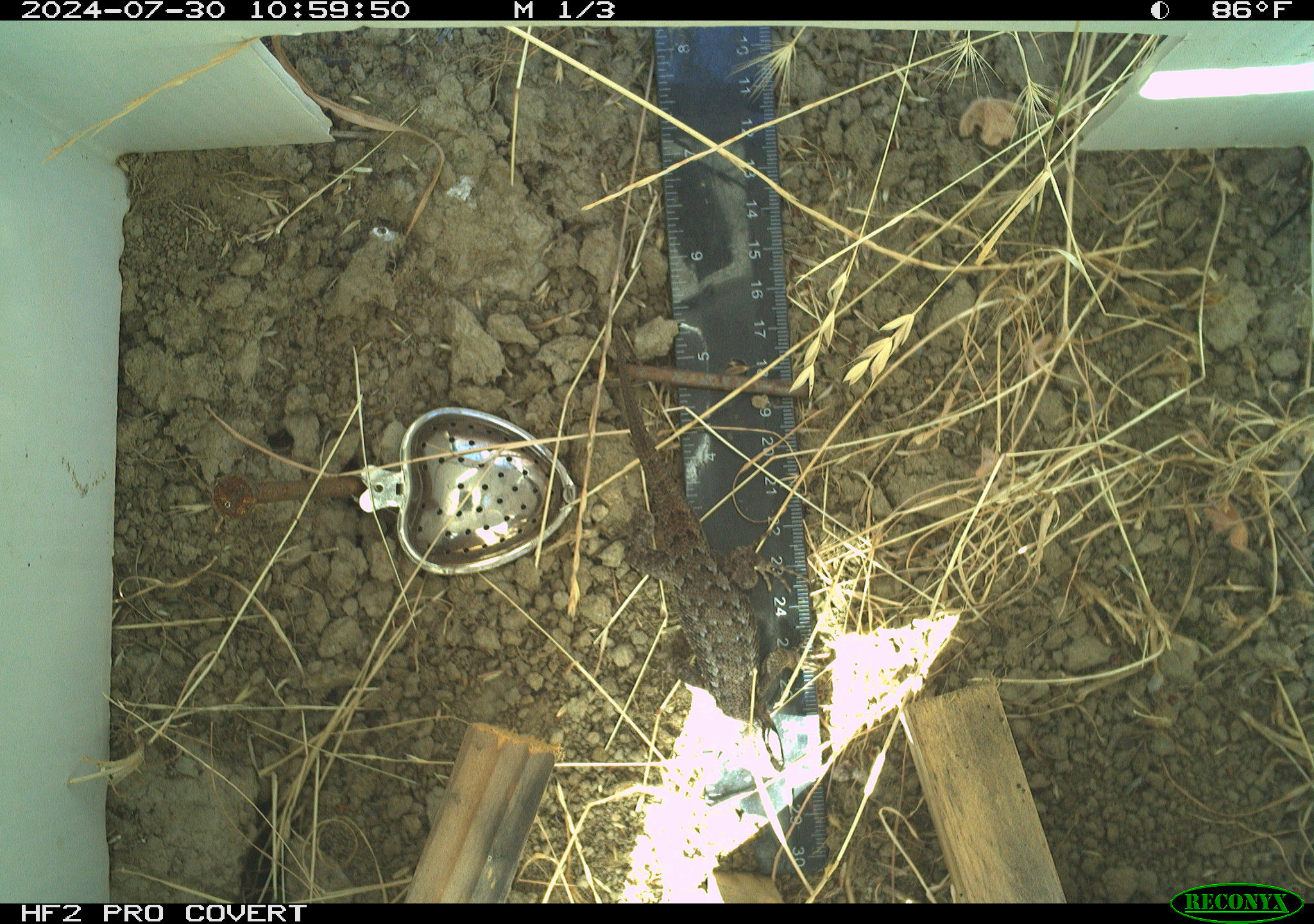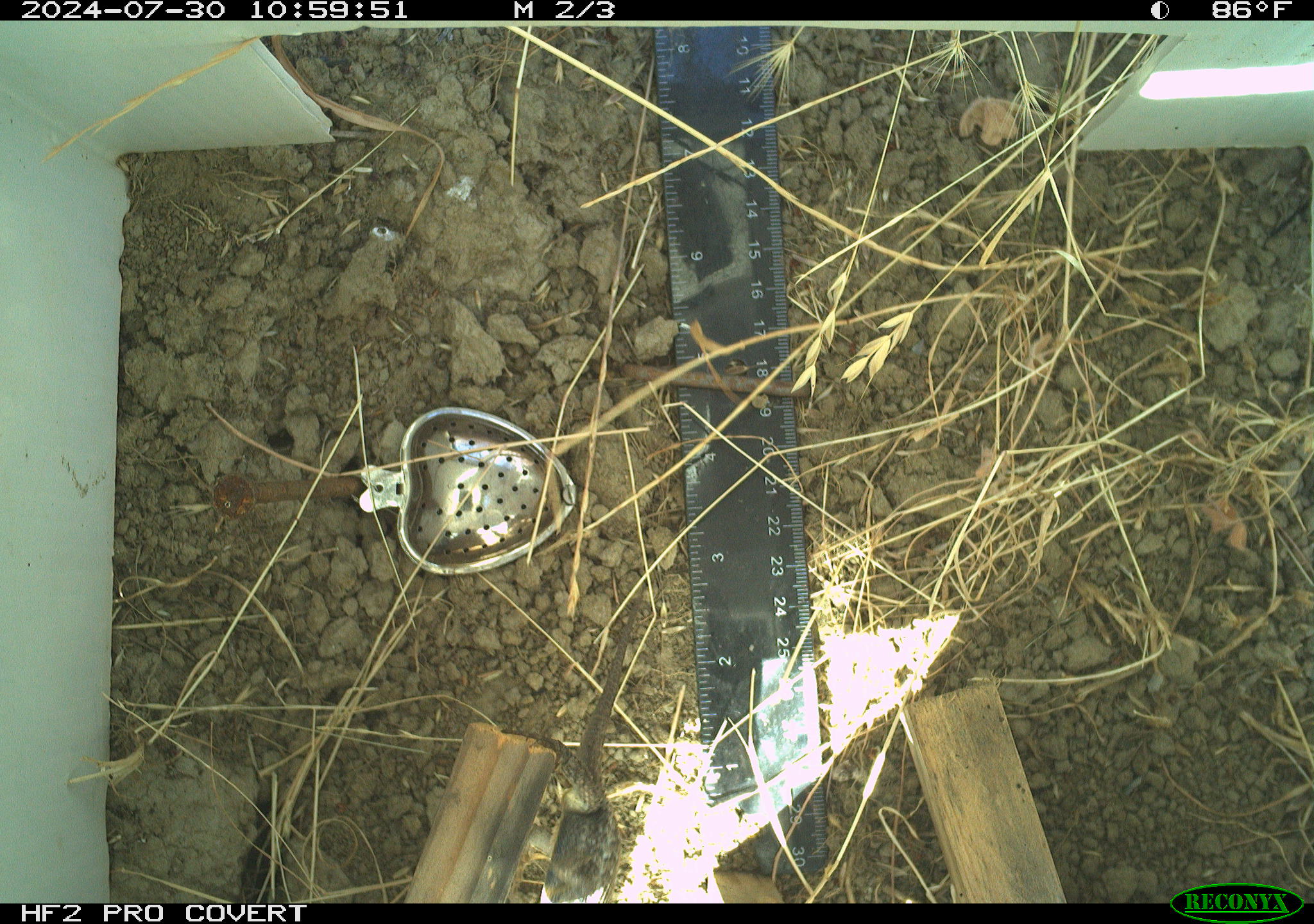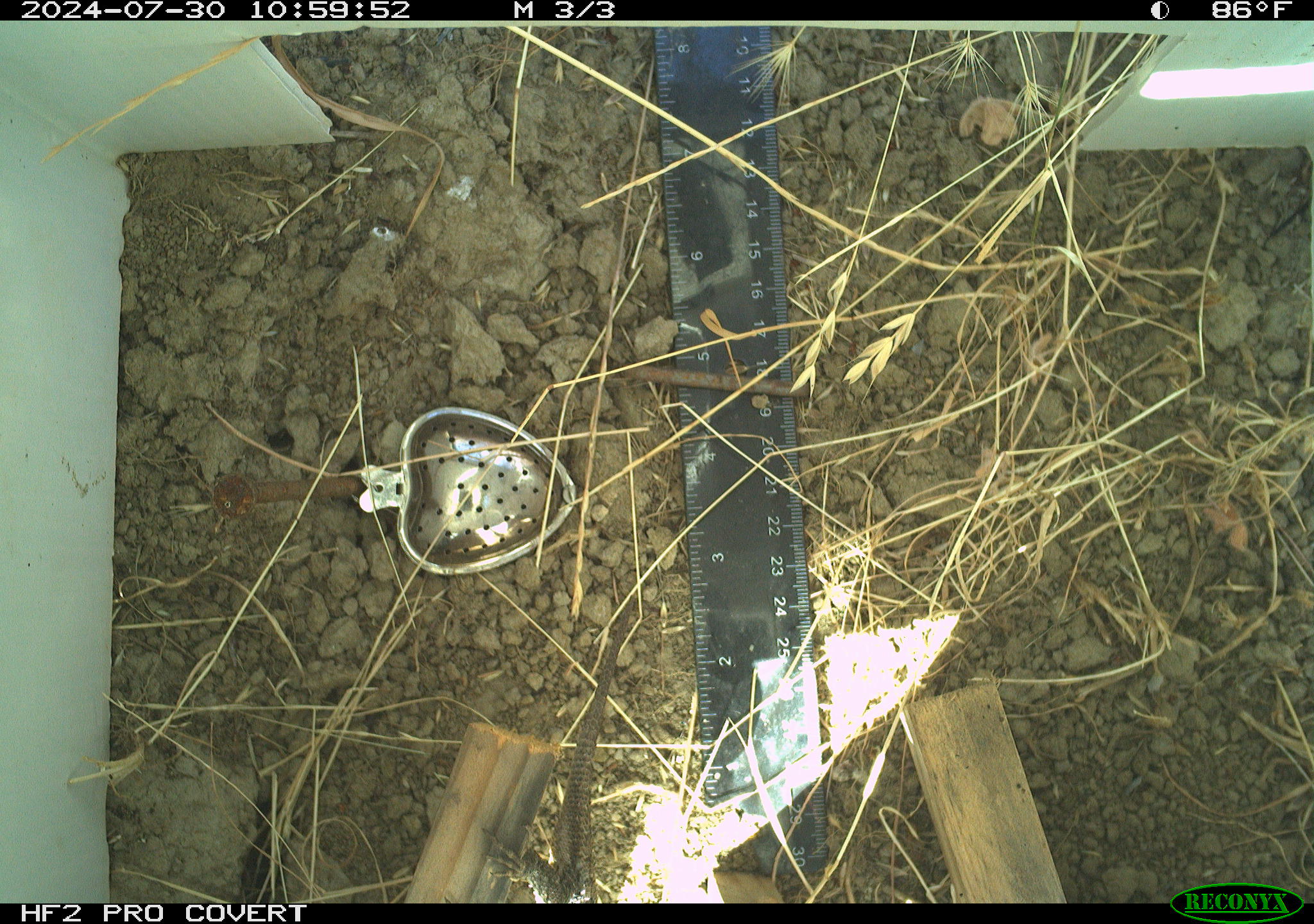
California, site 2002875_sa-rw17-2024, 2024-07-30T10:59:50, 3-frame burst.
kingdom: Animalia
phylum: Chordata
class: Reptilia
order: Squamata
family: Phrynosomatidae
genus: Sceloporus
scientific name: Sceloporus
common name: spiny lizards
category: sceloporus species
Sceloporus species (spiny lizards) (Sceloporus).